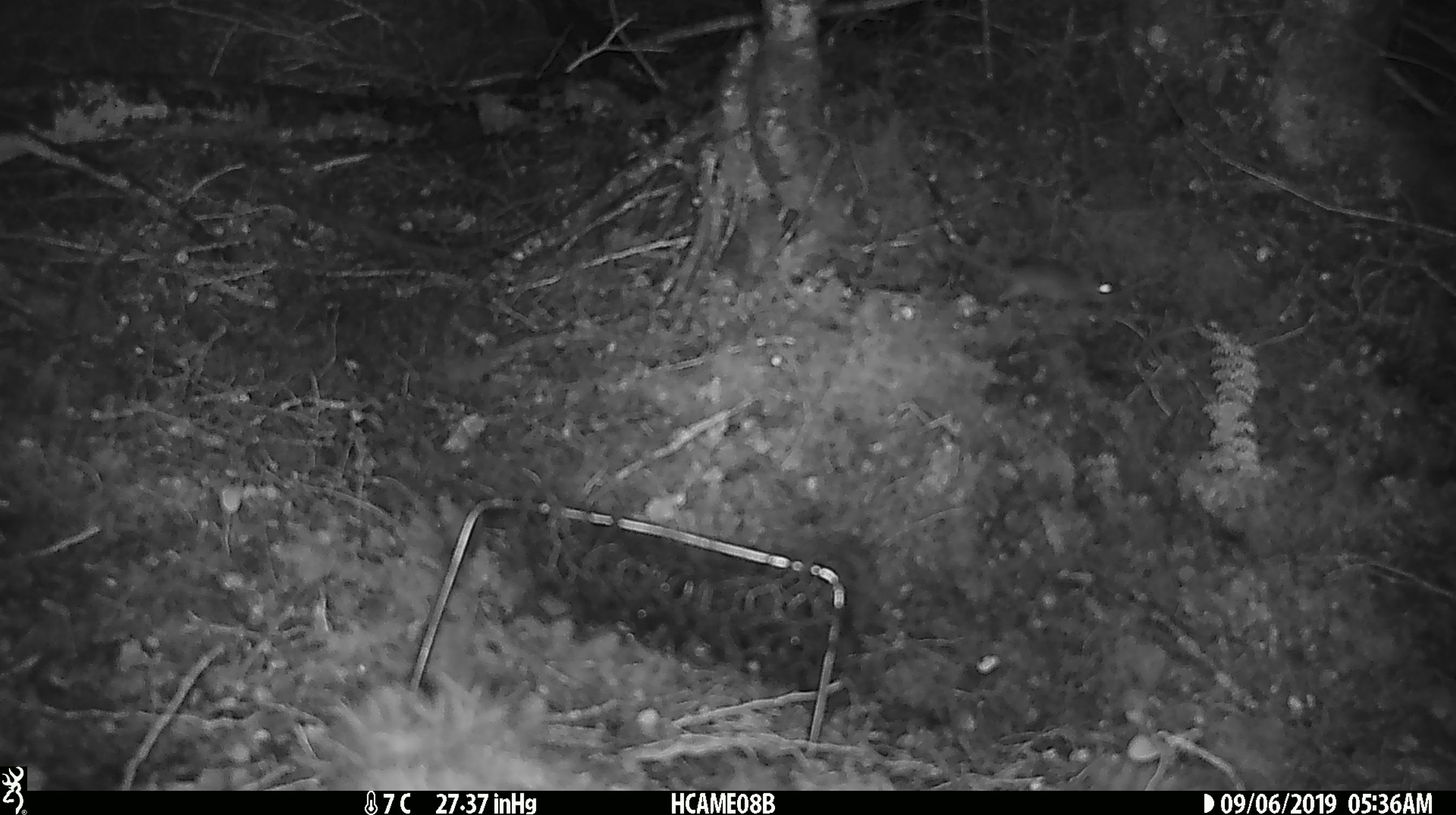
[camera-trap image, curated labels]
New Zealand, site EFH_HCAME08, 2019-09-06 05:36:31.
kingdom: Animalia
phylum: Chordata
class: Mammalia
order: Rodentia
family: Muridae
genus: Mus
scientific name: Mus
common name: mouse